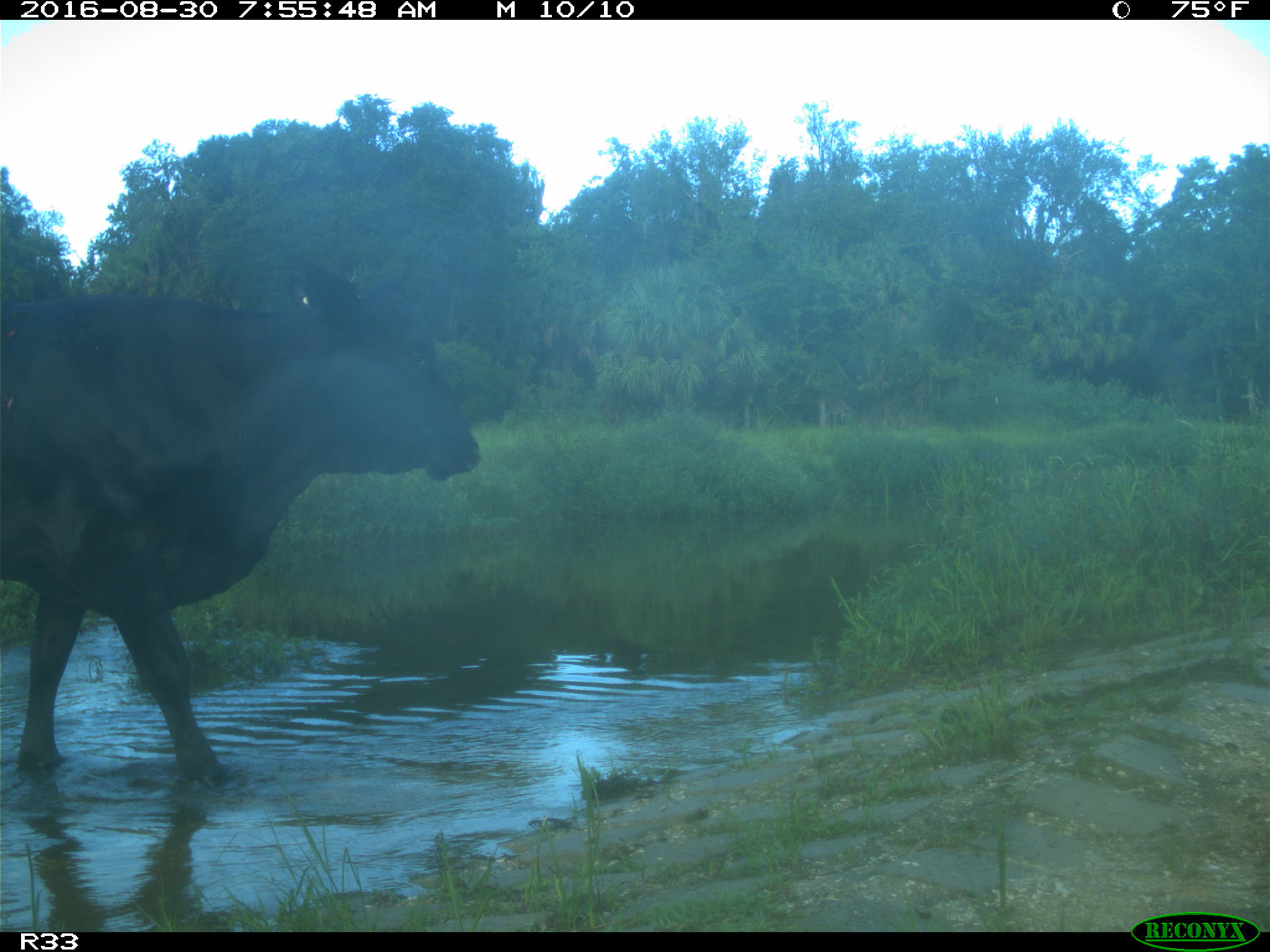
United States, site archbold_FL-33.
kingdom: Animalia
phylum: Chordata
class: Mammalia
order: Artiodactyla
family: Bovidae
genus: Bos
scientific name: Bos taurus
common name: domestic cow